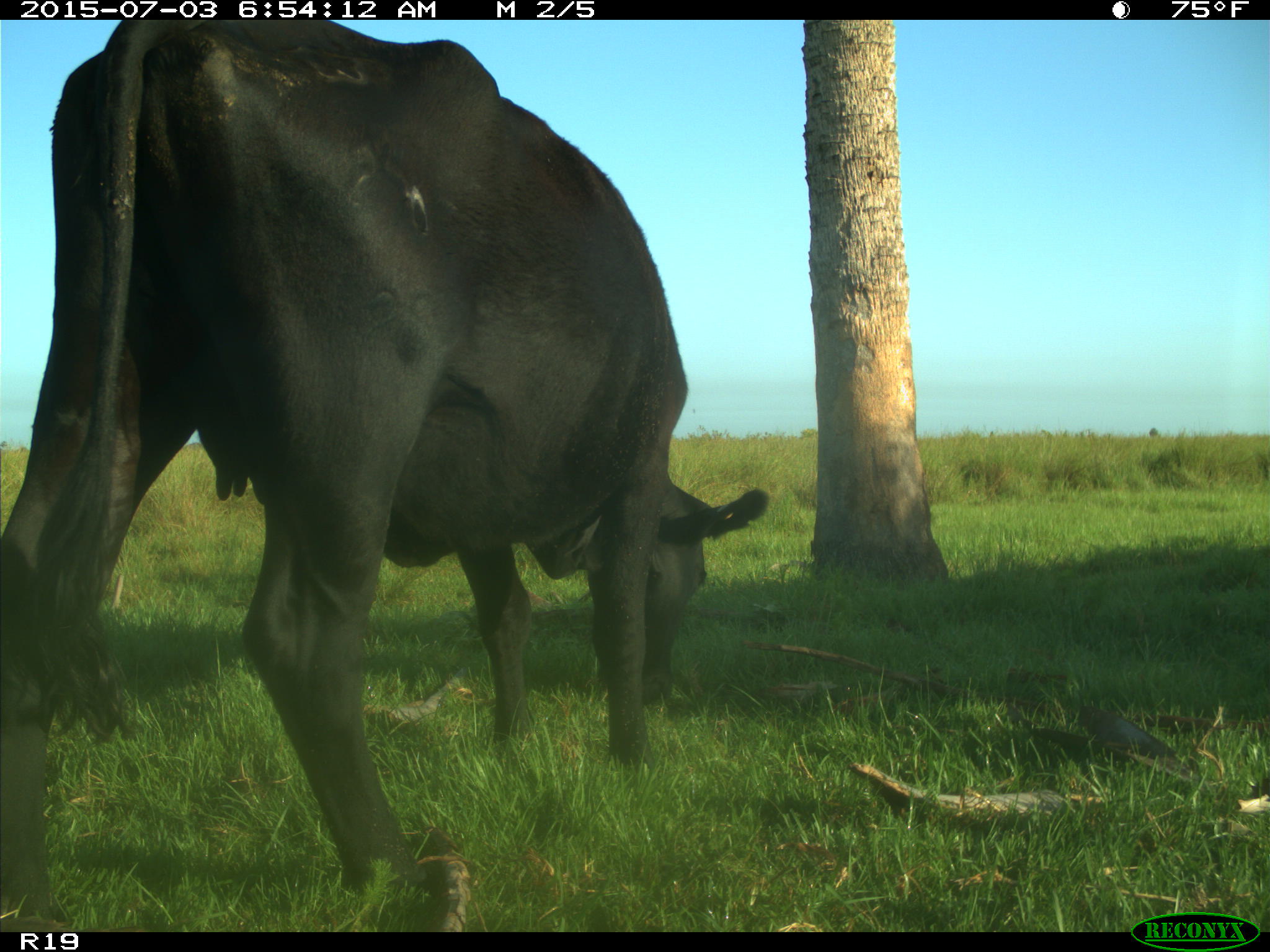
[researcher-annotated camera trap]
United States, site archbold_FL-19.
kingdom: Animalia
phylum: Chordata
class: Mammalia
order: Artiodactyla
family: Bovidae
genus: Bos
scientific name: Bos taurus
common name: domestic cow